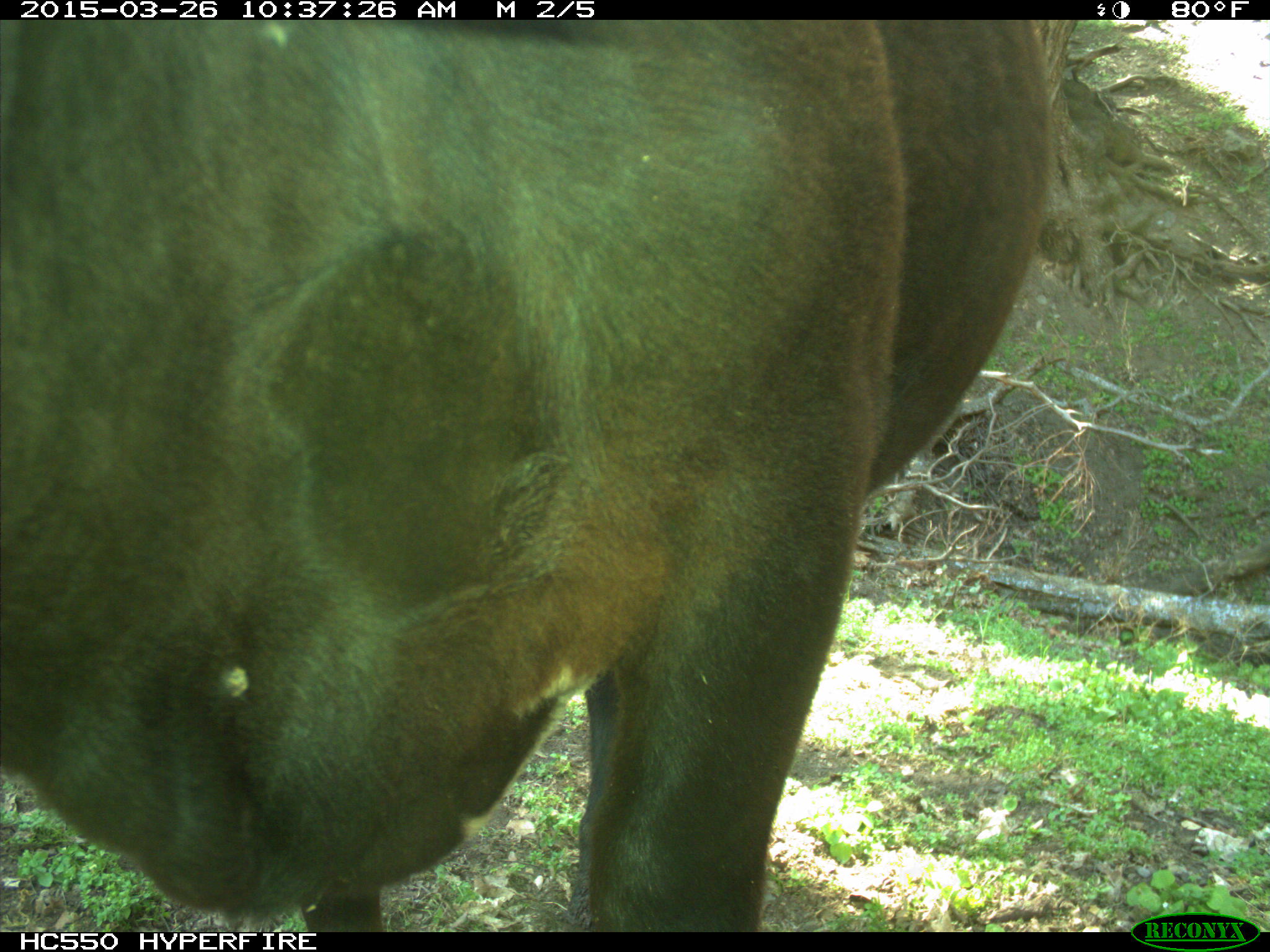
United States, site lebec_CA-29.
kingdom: Animalia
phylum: Chordata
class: Mammalia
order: Artiodactyla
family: Bovidae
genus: Bos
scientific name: Bos taurus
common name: domestic cow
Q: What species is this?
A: Bos taurus (domestic cow).